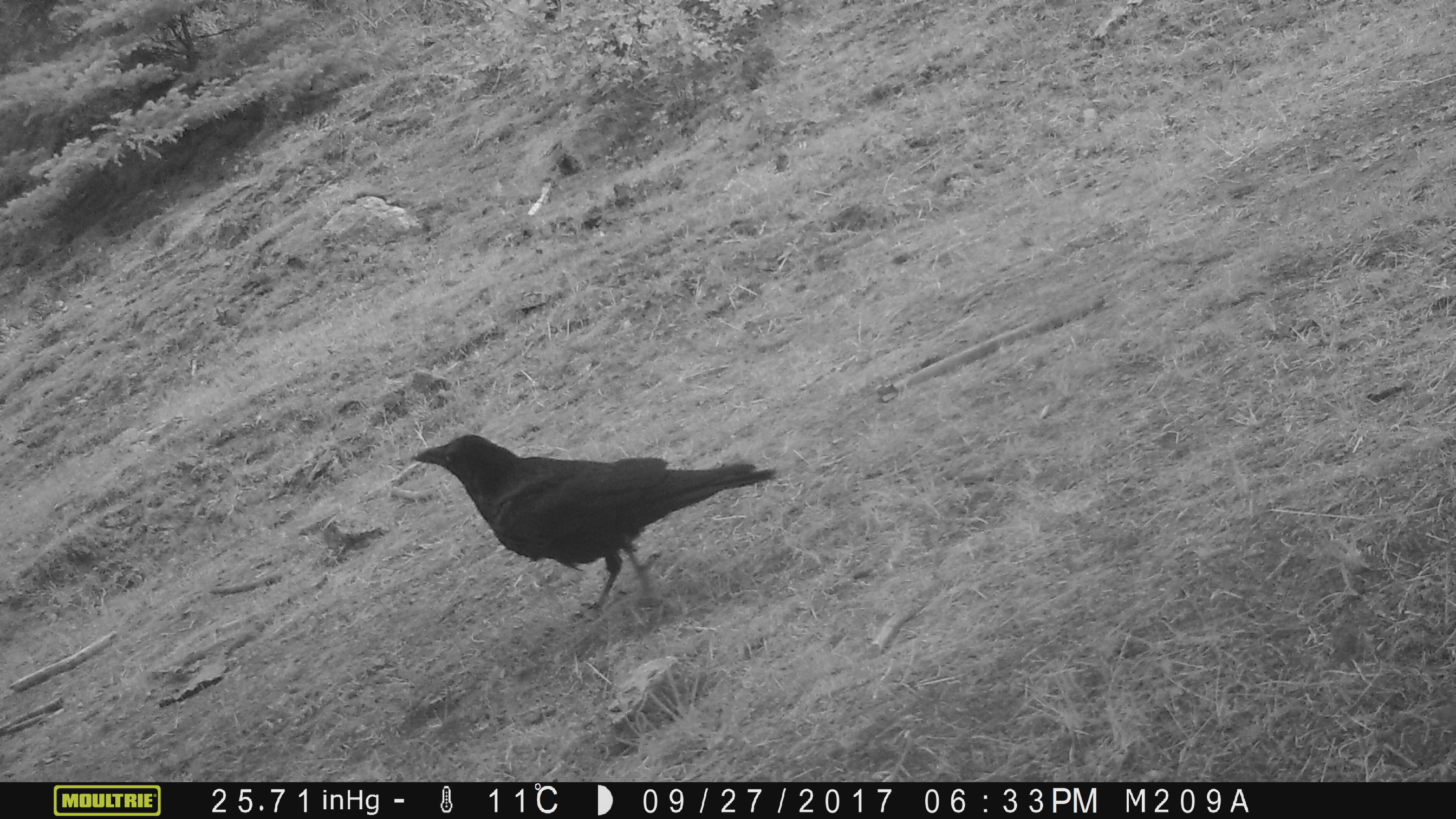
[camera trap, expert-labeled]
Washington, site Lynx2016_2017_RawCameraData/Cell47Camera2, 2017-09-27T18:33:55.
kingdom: Animalia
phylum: Chordata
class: Aves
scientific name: Aves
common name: birds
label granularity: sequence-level